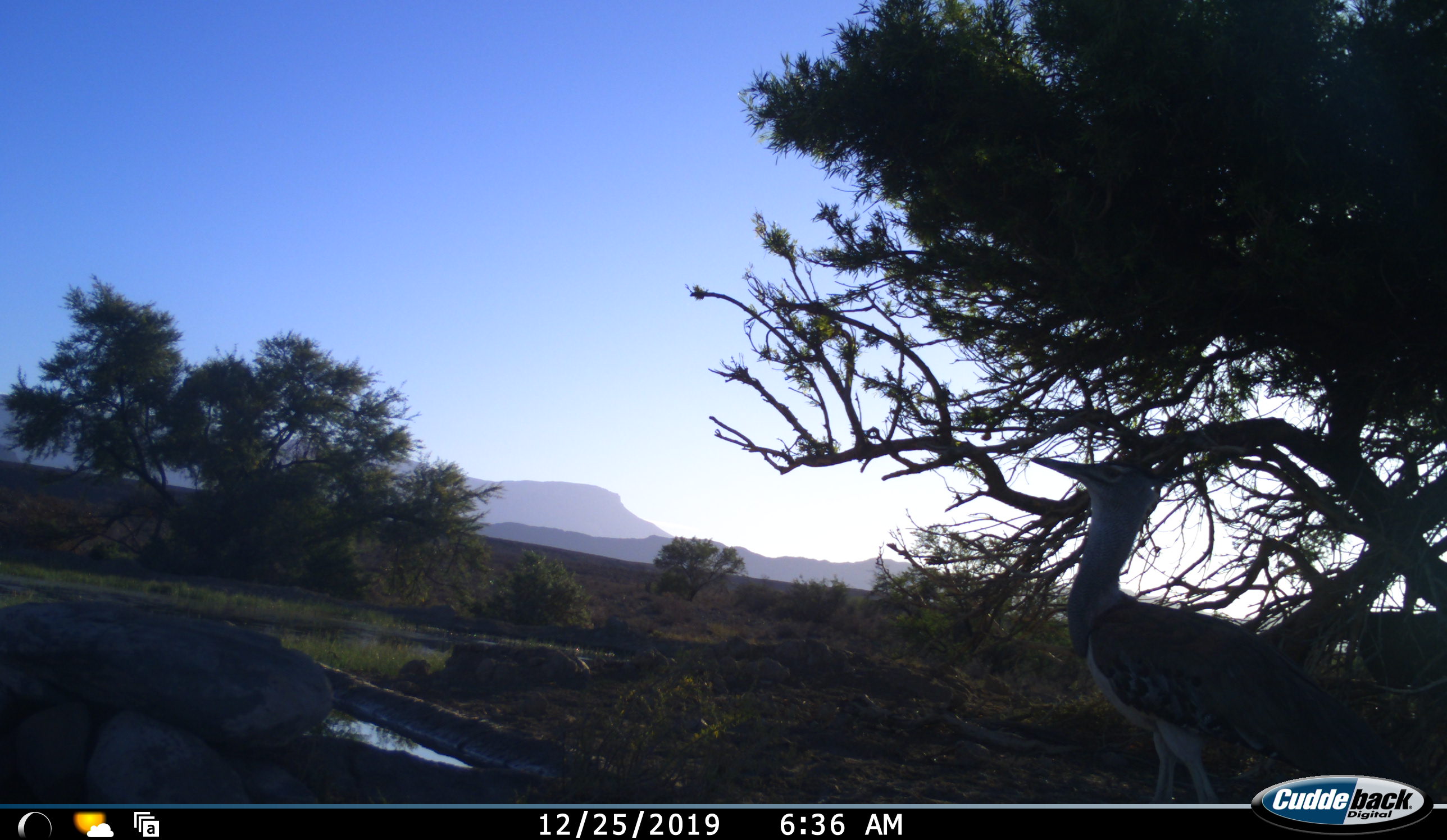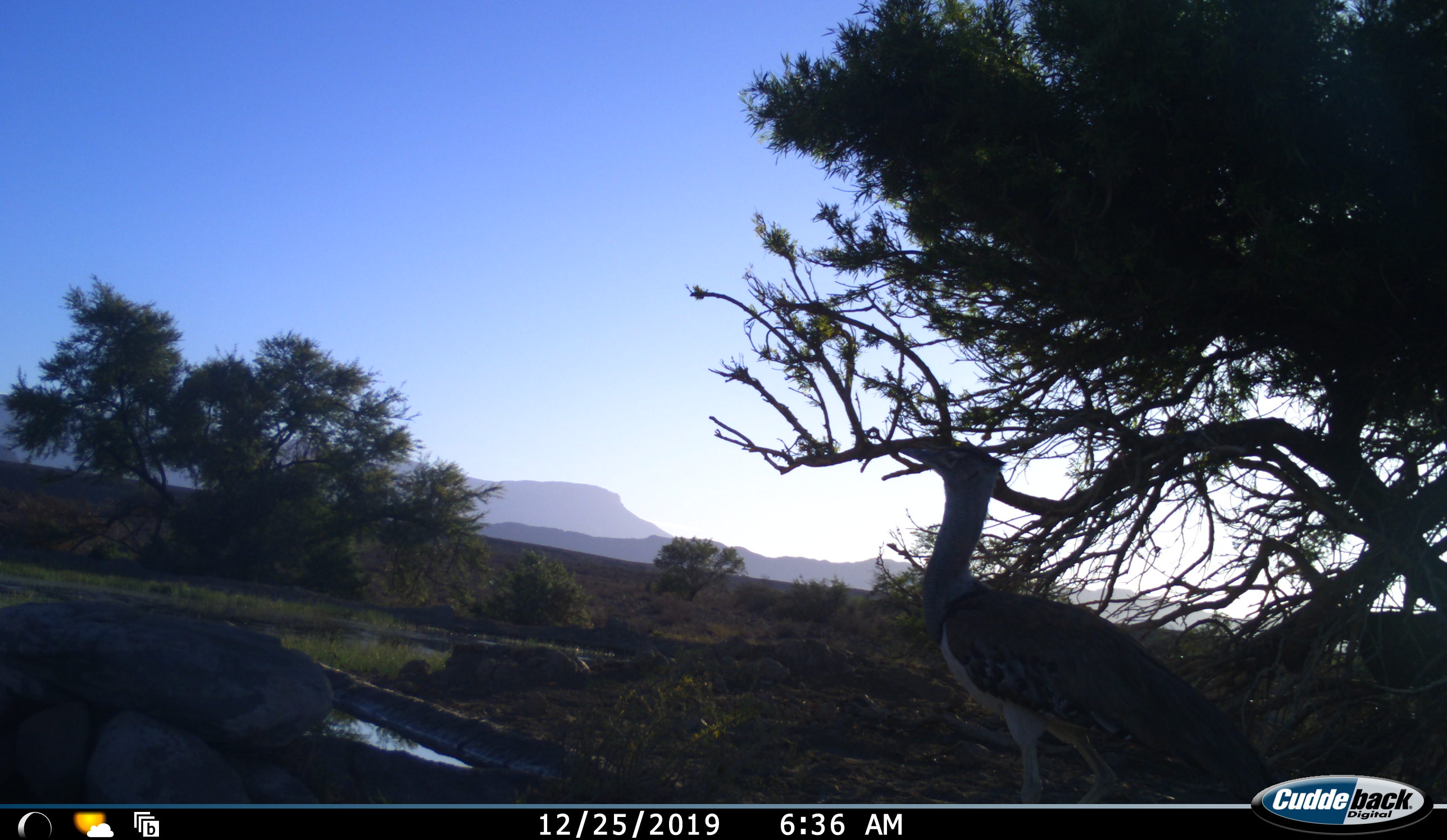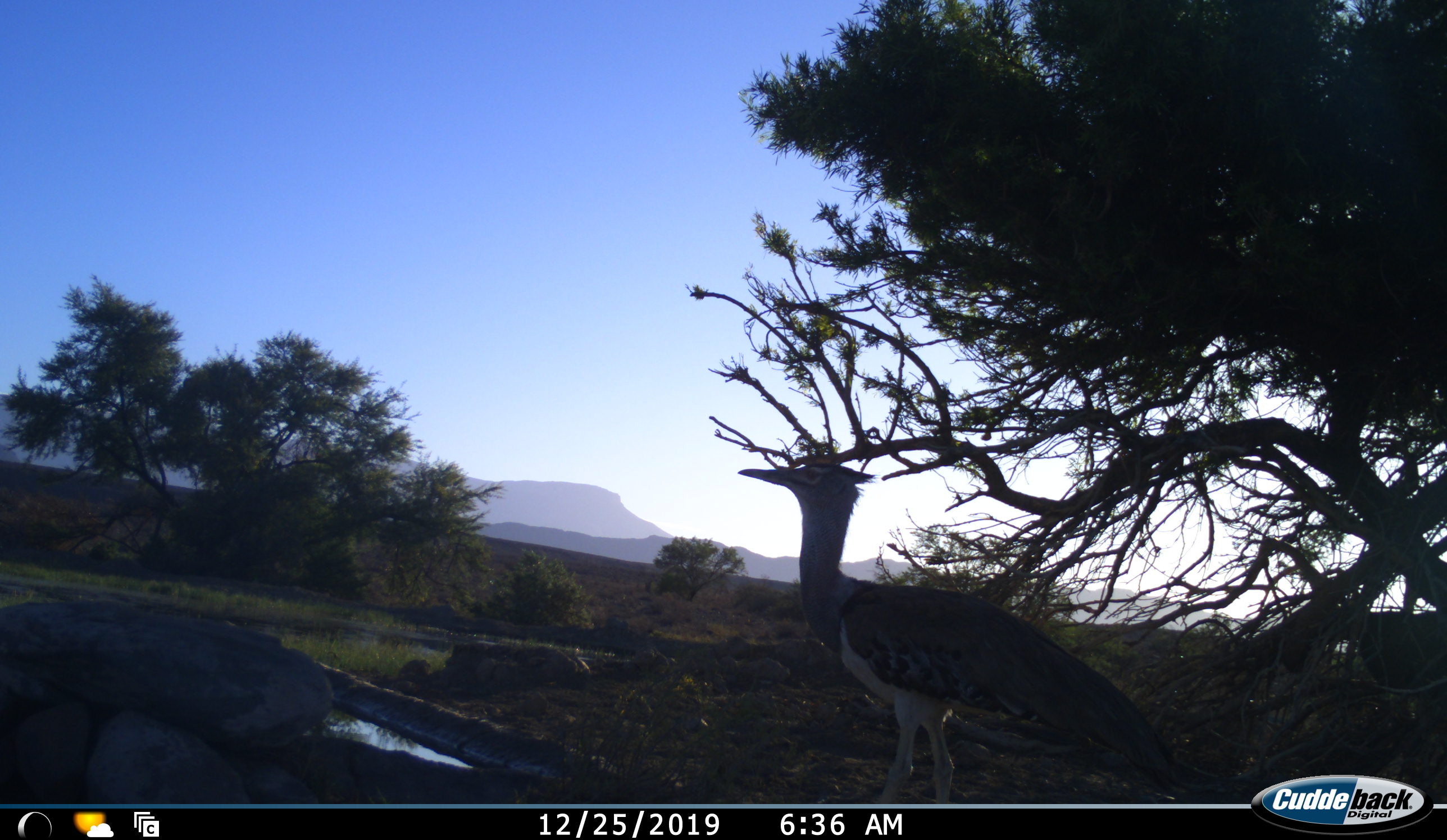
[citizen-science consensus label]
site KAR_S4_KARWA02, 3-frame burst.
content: unidentified animal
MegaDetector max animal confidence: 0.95